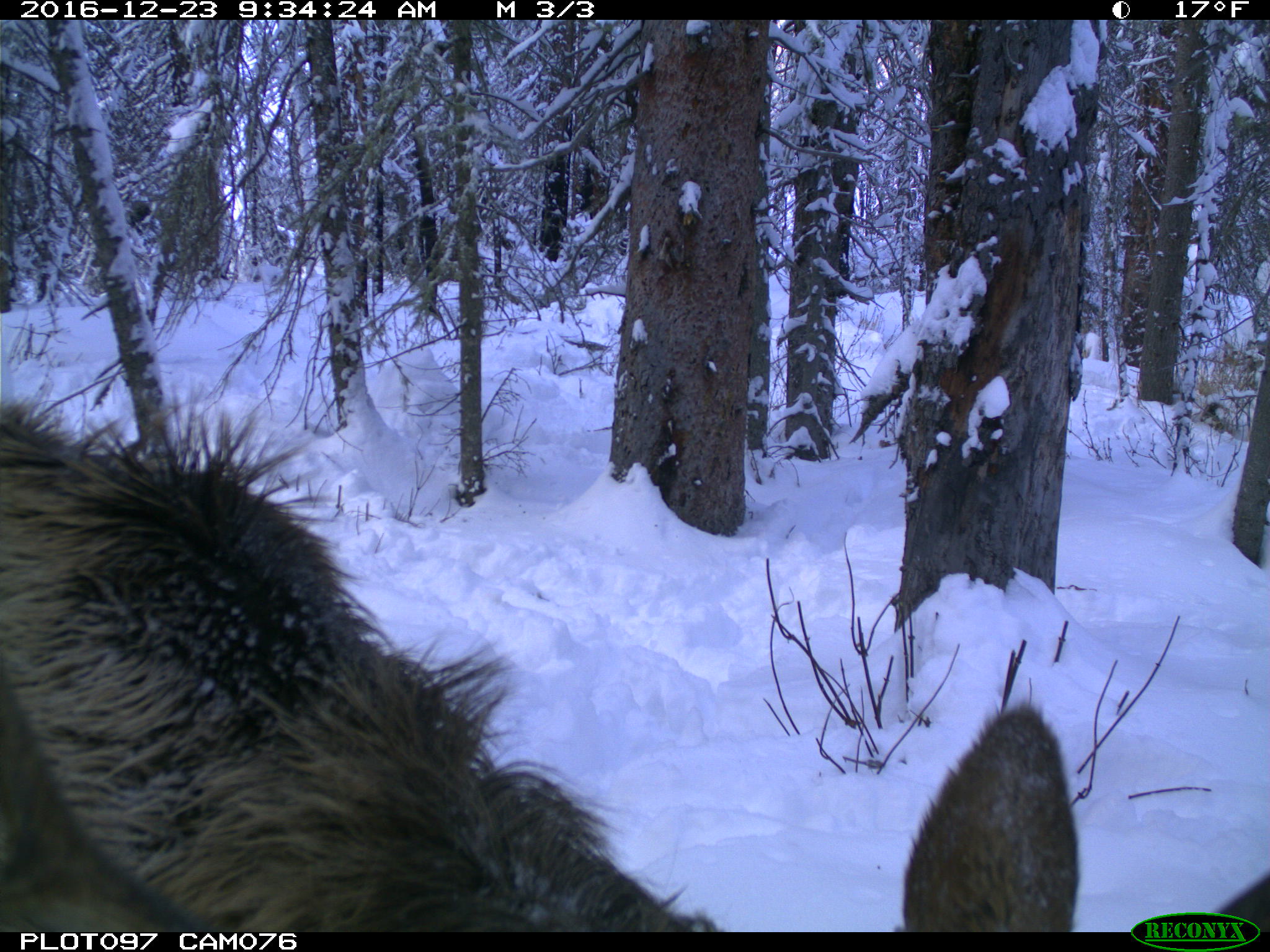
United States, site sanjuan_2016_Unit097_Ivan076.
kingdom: Animalia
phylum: Chordata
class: Mammalia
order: Artiodactyla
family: Cervidae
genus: Cervus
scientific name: Cervus elaphus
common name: red deer